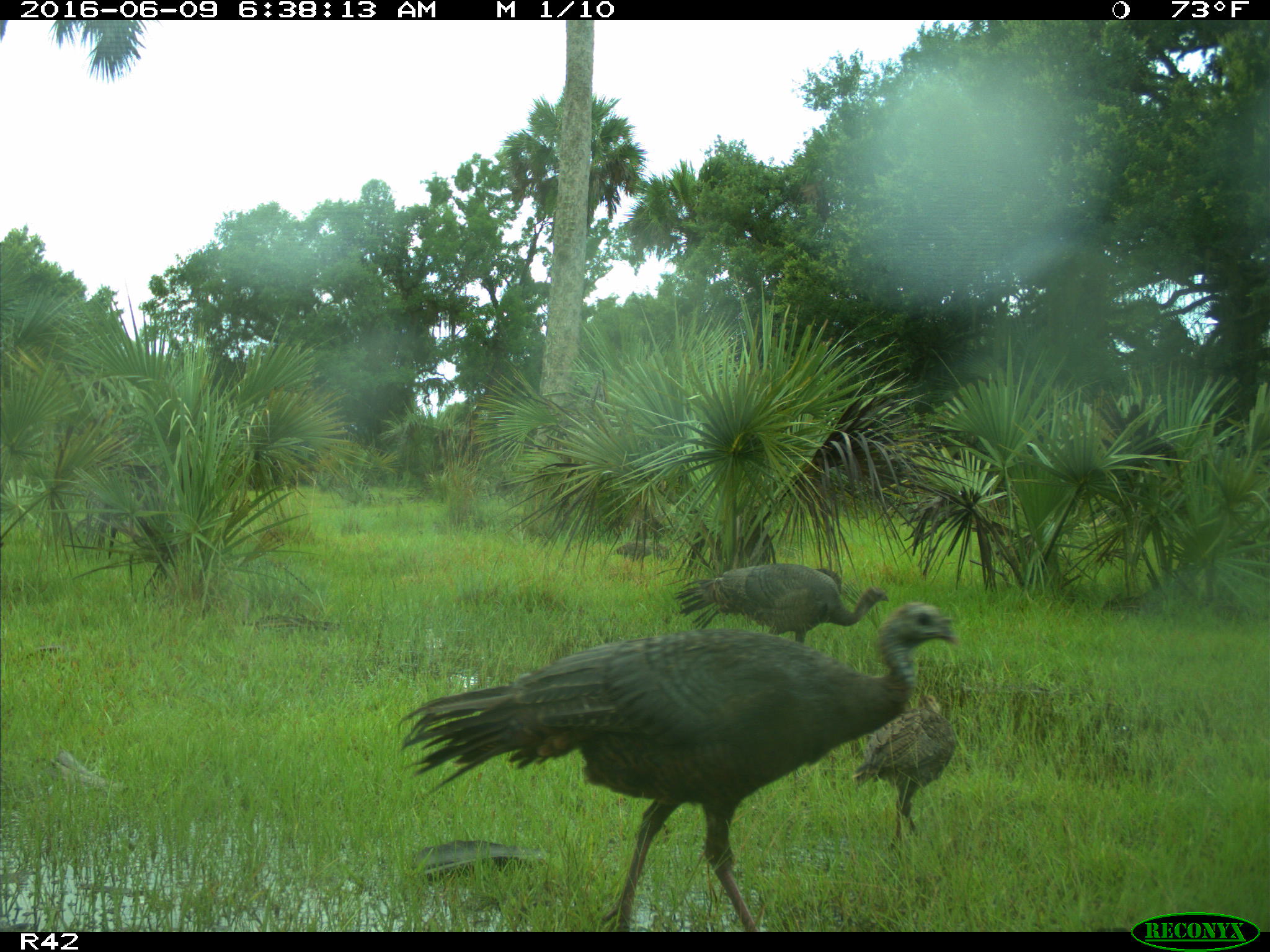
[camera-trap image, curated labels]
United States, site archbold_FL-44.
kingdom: Animalia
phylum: Chordata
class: Aves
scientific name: Aves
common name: birds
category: unidentified bird